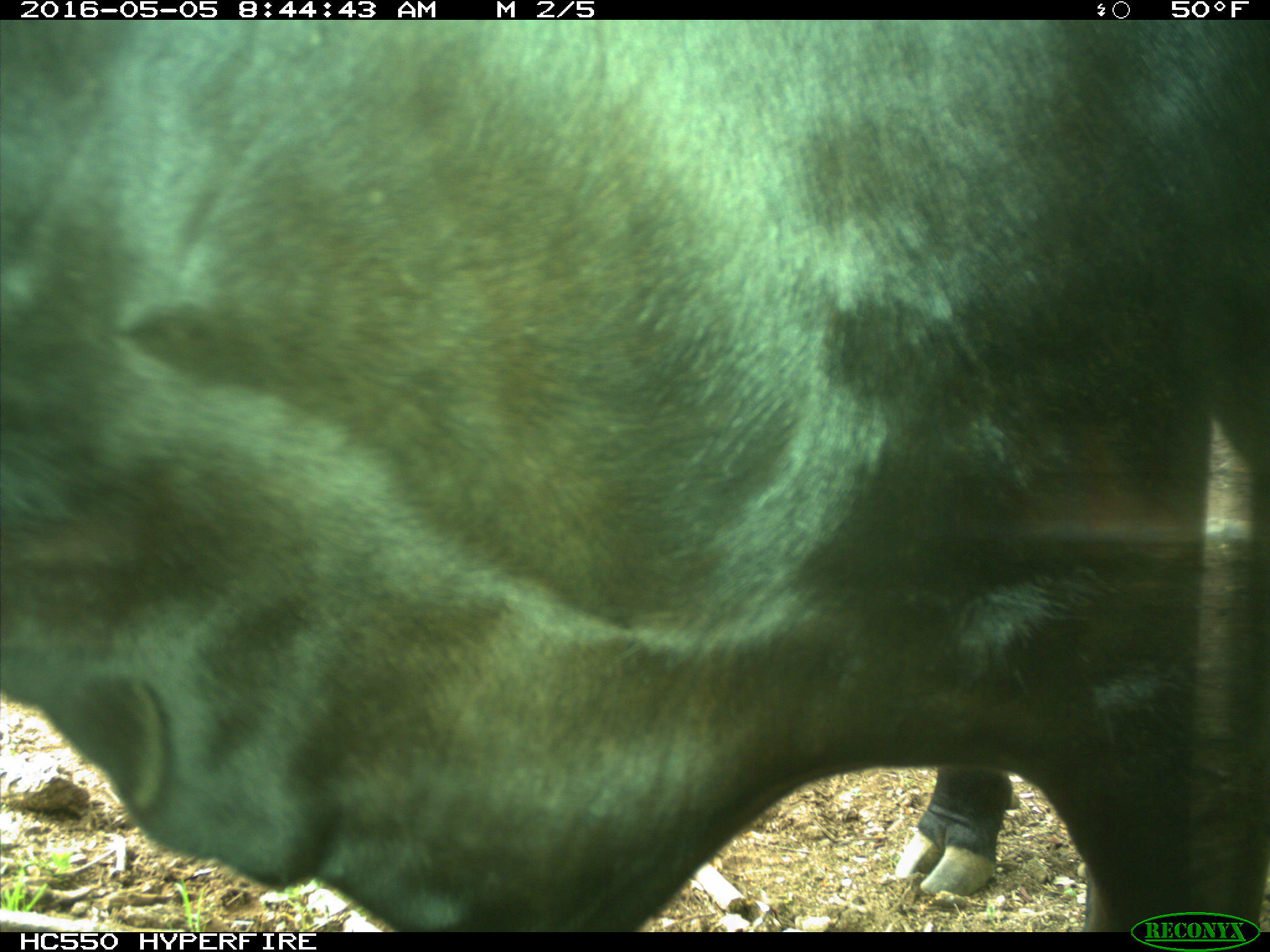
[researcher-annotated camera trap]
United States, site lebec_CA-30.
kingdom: Animalia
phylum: Chordata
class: Mammalia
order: Artiodactyla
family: Bovidae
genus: Bos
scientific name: Bos taurus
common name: domestic cow